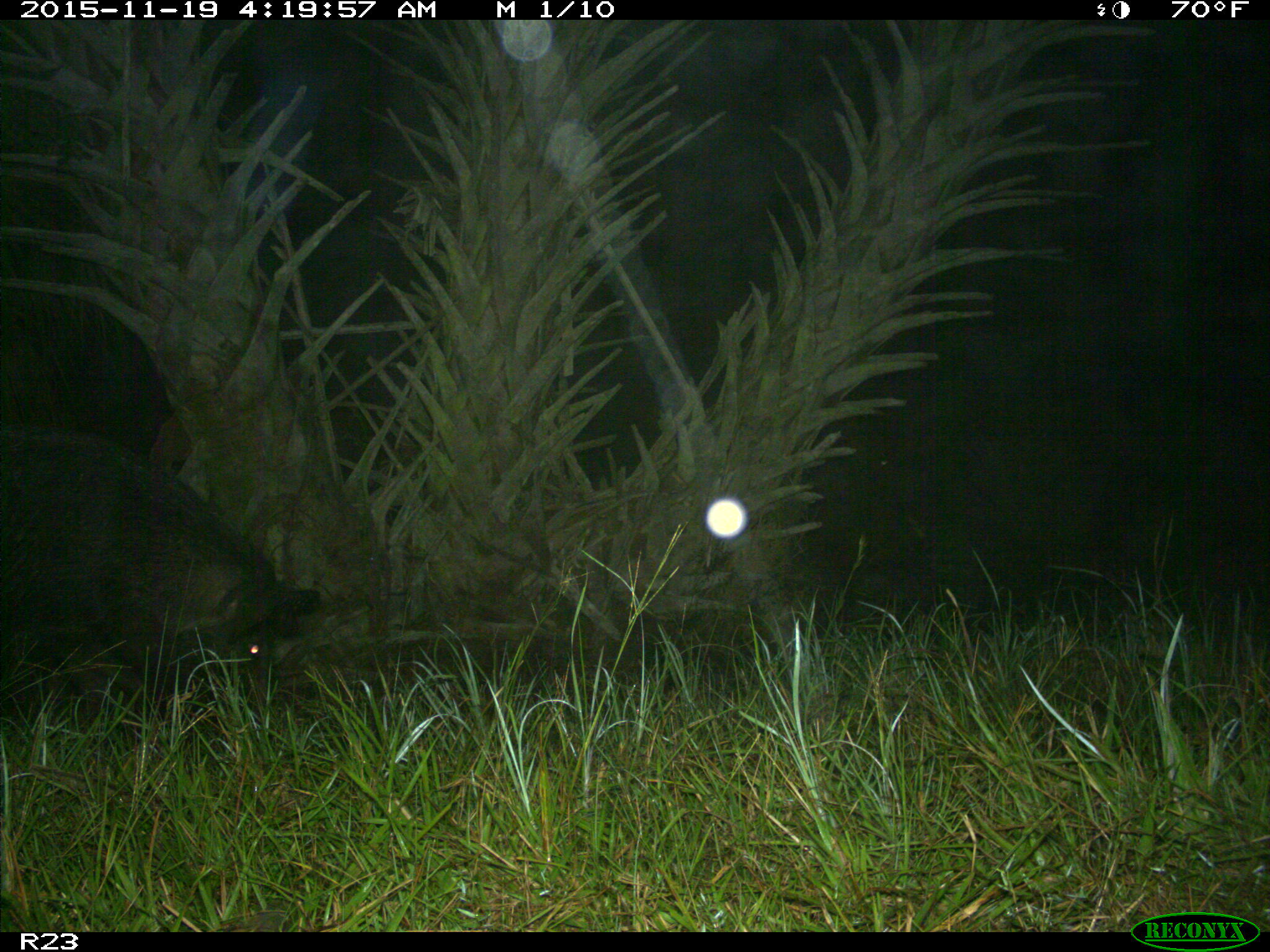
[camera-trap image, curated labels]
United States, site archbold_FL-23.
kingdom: Animalia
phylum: Chordata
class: Mammalia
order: Artiodactyla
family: Suidae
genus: Sus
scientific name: Sus scrofa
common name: wild boar